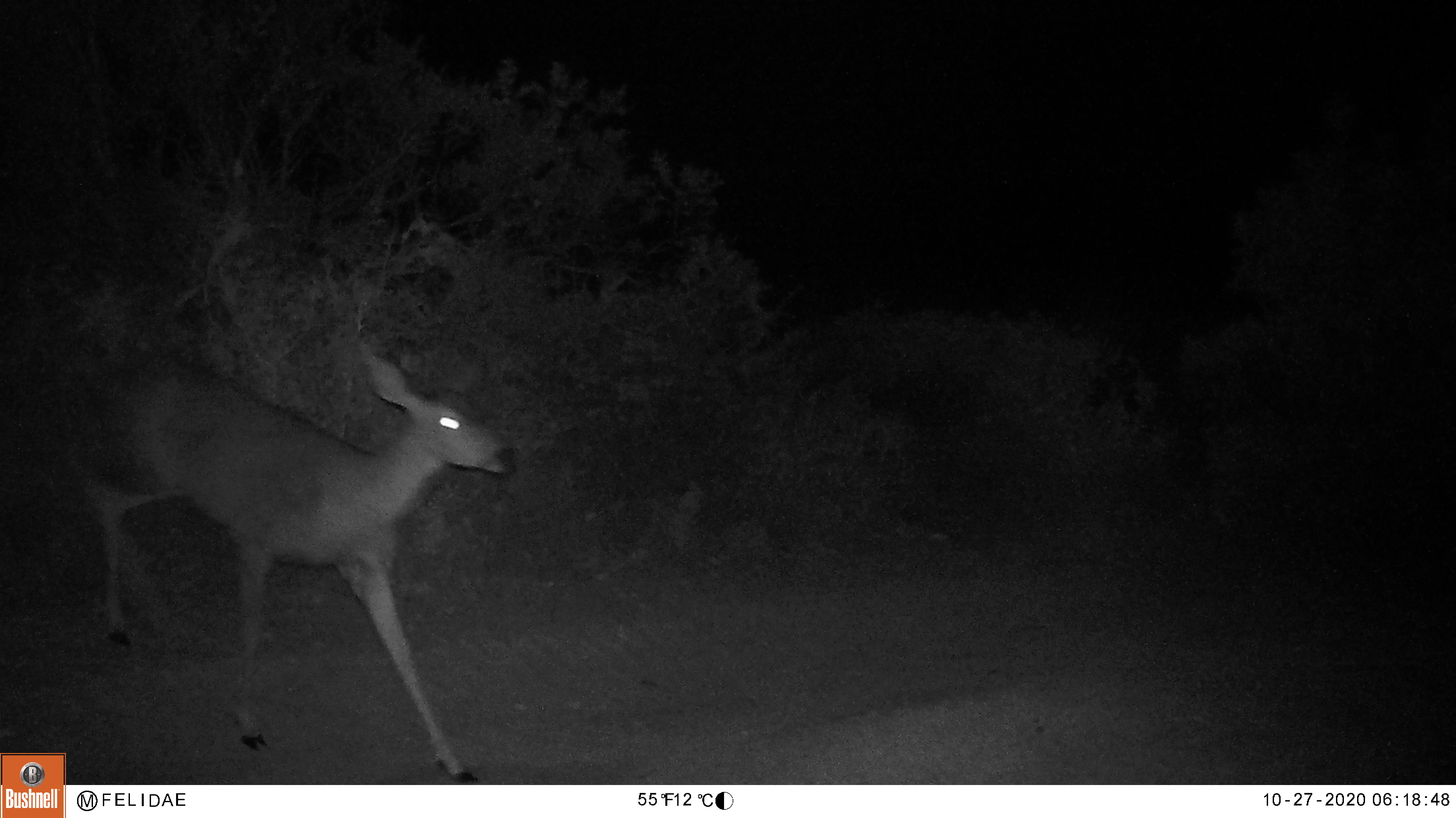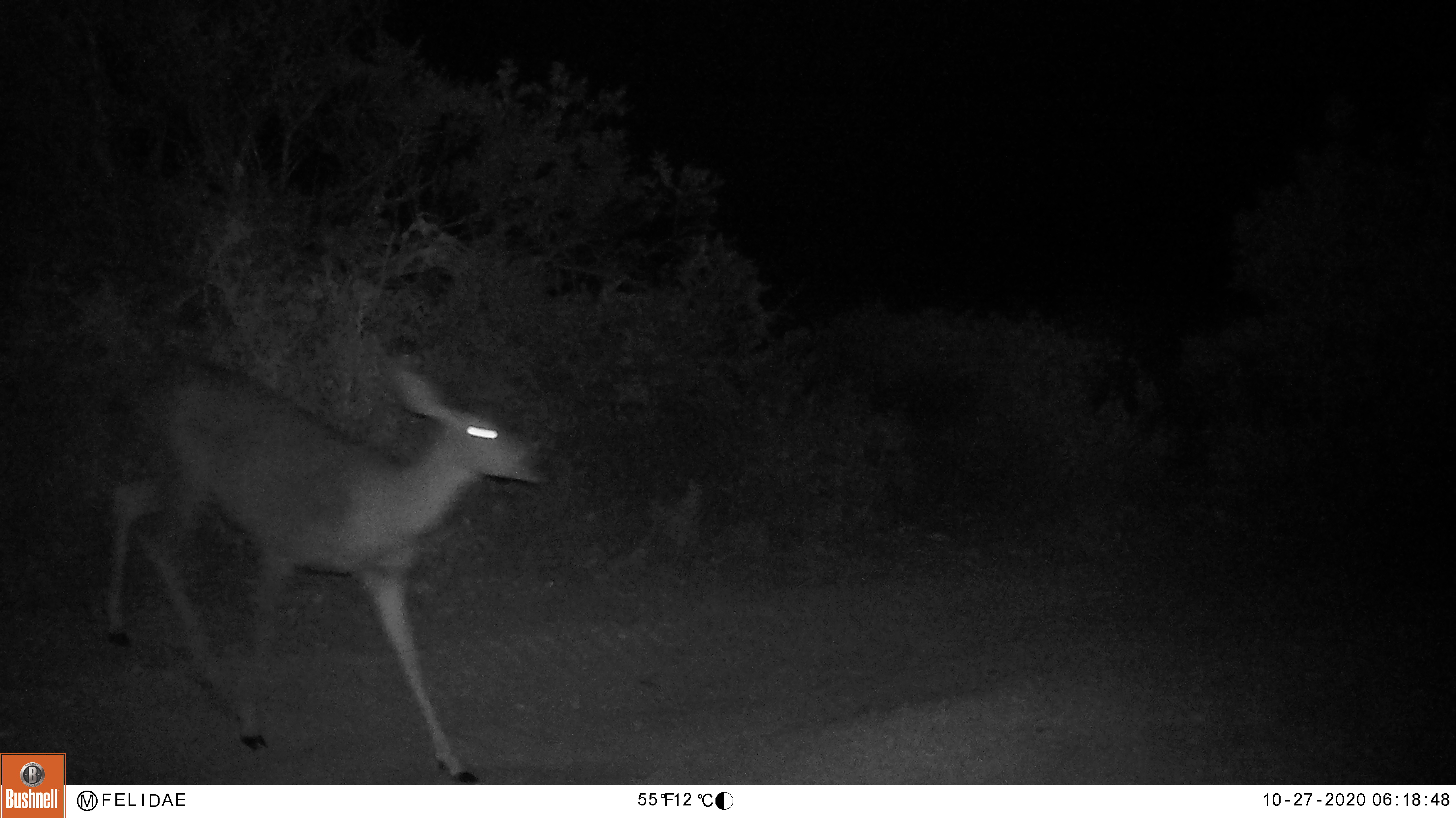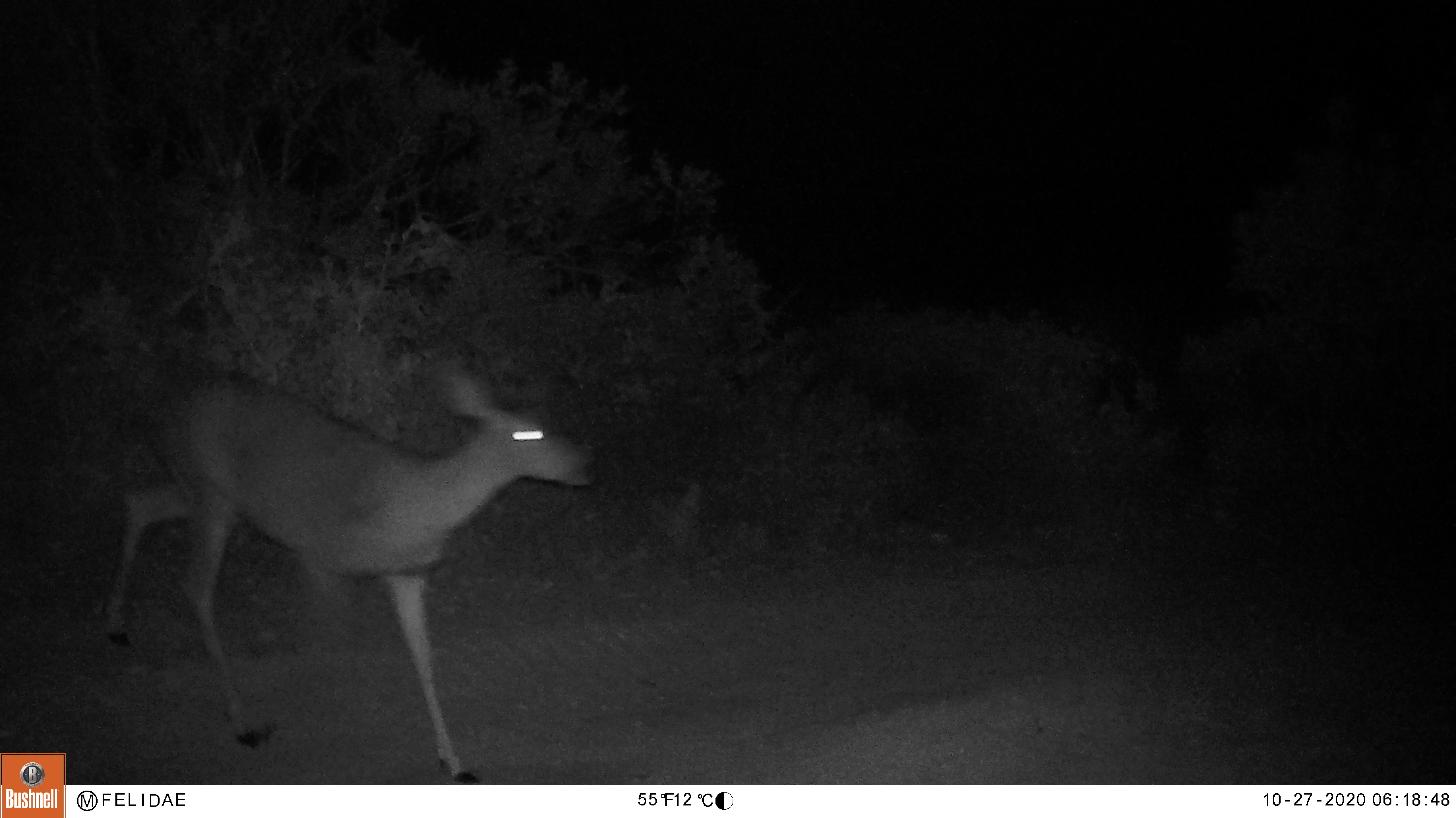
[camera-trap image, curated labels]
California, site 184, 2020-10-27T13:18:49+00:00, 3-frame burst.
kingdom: Animalia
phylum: Chordata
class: Mammalia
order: Artiodactyla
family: Cervidae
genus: Odocoileus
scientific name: Odocoileus hemionus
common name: mule deer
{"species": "mule deer (Odocoileus hemionus)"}